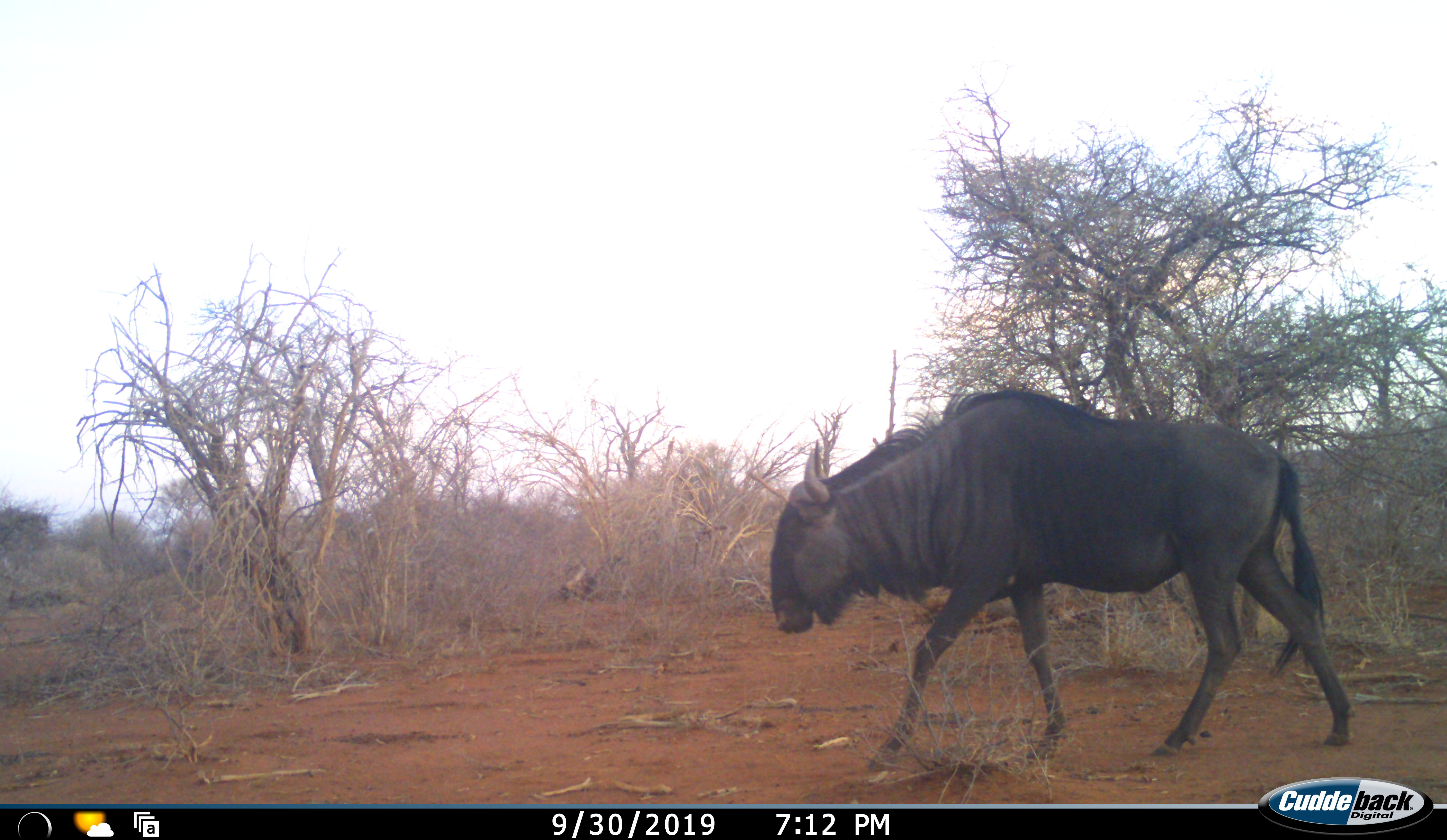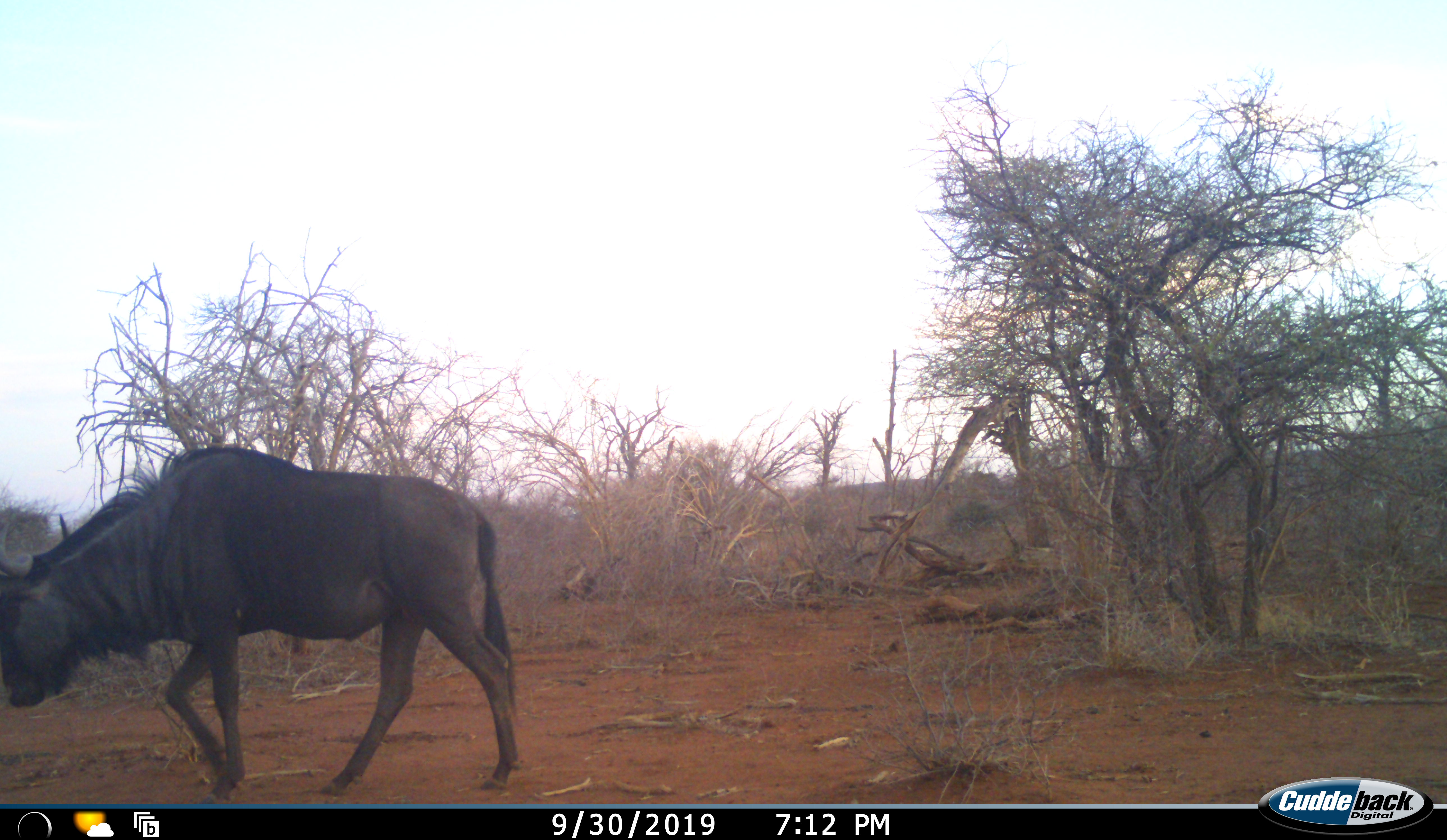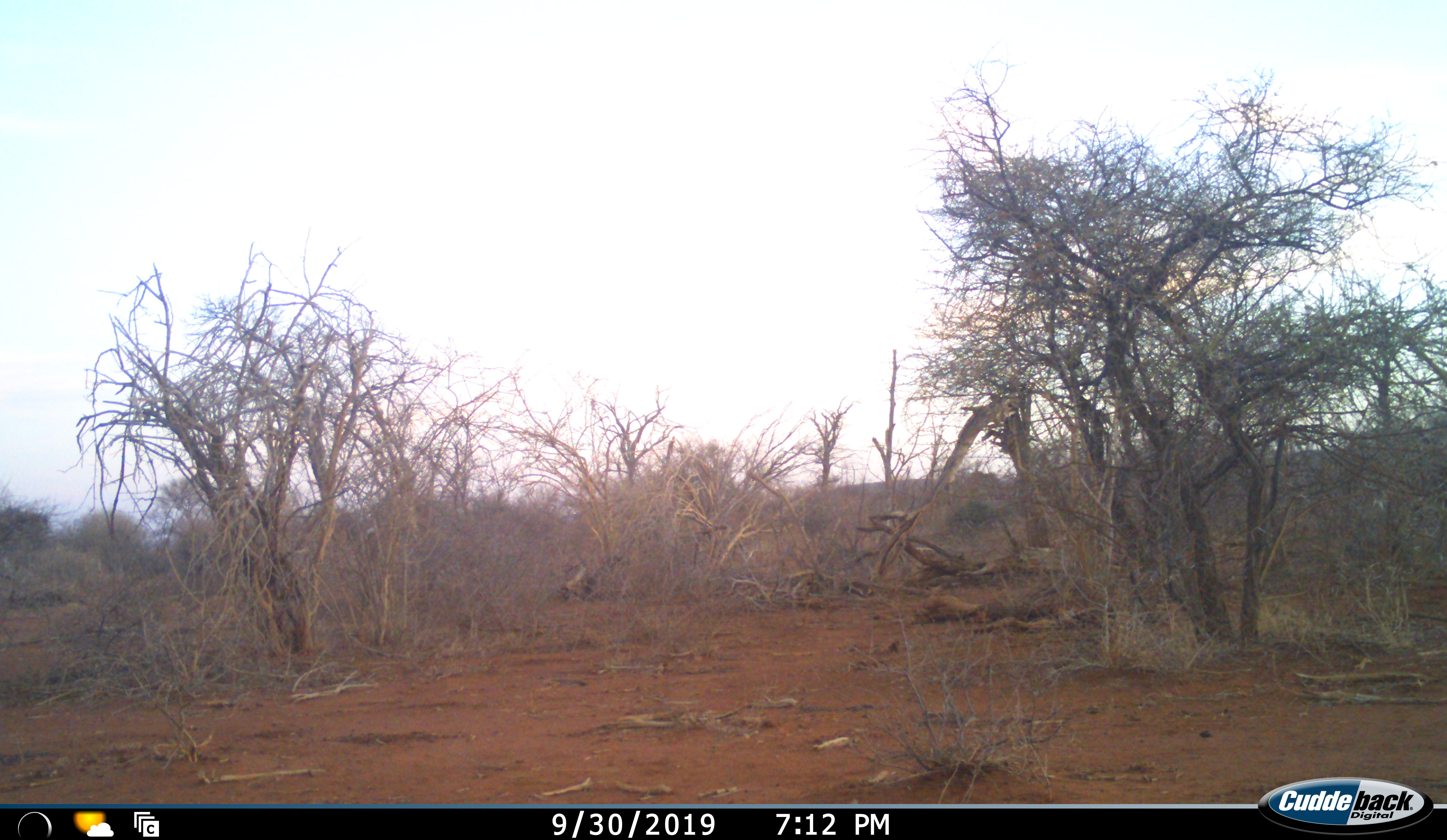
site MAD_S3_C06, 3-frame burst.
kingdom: Animalia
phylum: Chordata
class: Mammalia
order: Artiodactyla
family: Bovidae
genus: Connochaetes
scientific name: Connochaetes taurinus taurinus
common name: blue wildebeest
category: wildebeestblue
Wildebeestblue (blue wildebeest) (Connochaetes taurinus taurinus), count 1. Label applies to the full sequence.